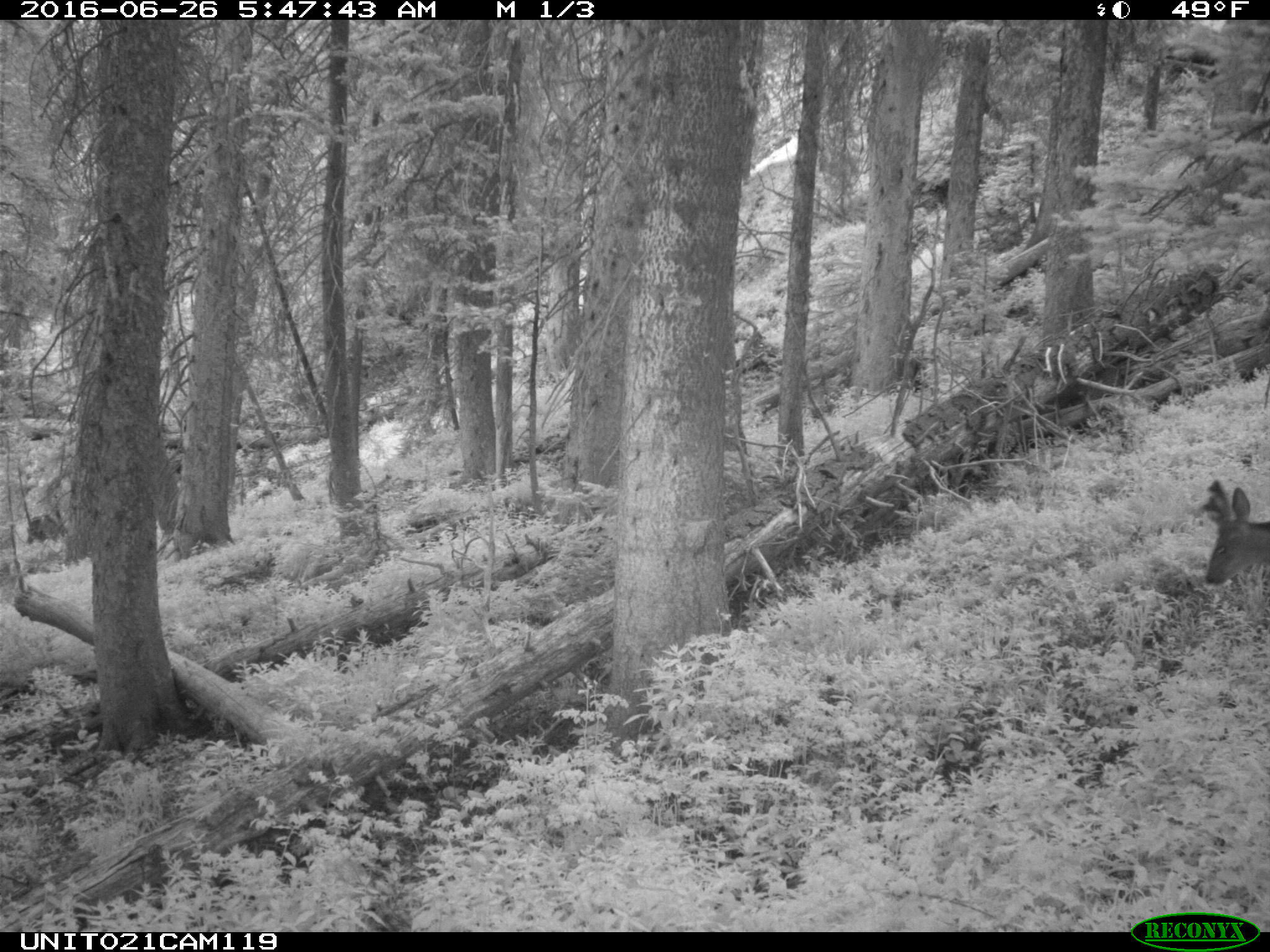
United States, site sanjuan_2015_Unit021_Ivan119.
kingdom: Animalia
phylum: Chordata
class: Mammalia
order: Artiodactyla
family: Cervidae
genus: Odocoileus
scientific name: Odocoileus hemionus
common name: mule deer